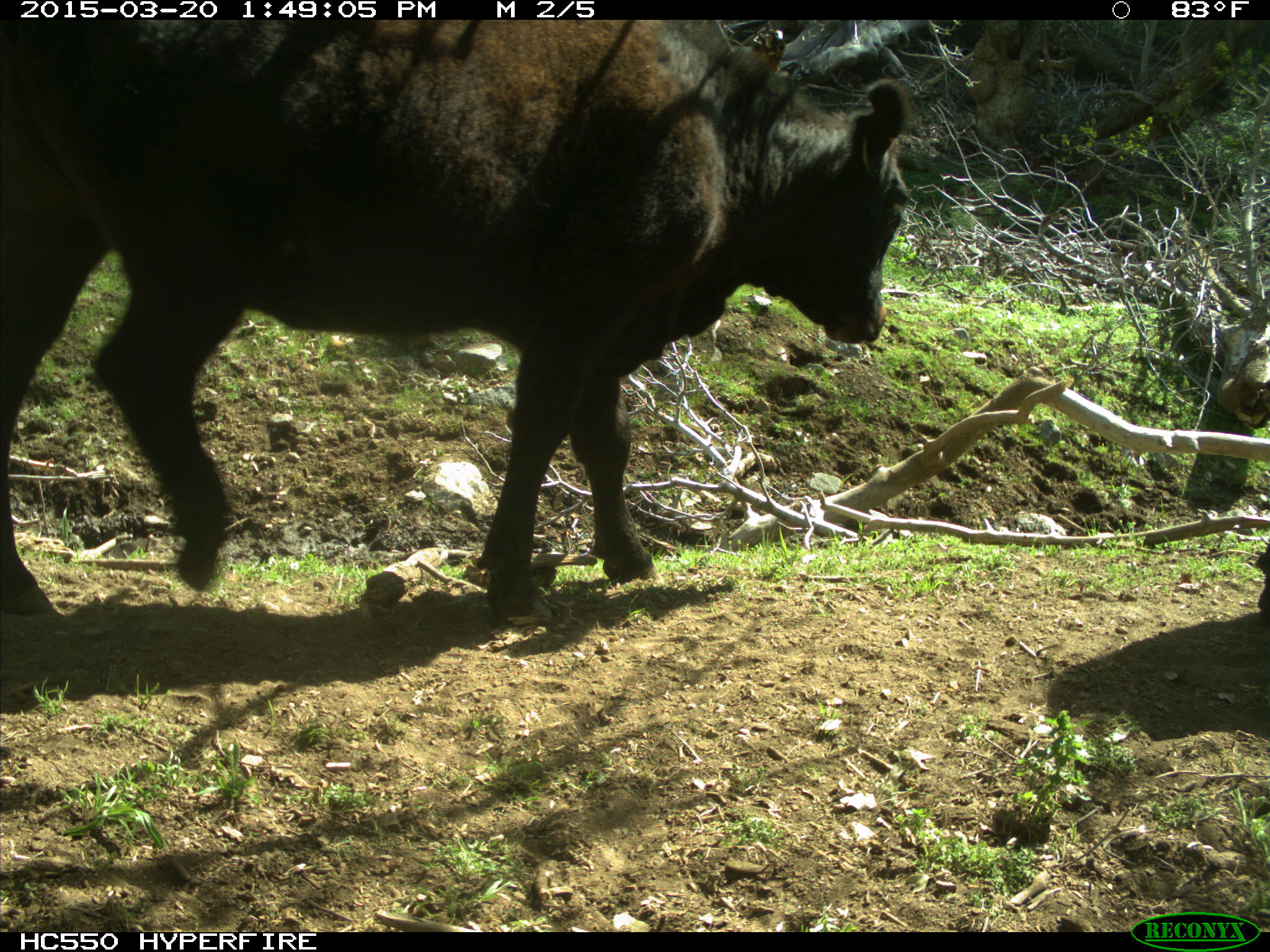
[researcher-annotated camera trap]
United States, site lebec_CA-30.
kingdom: Animalia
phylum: Chordata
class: Mammalia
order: Artiodactyla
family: Bovidae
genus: Bos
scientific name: Bos taurus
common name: domestic cow